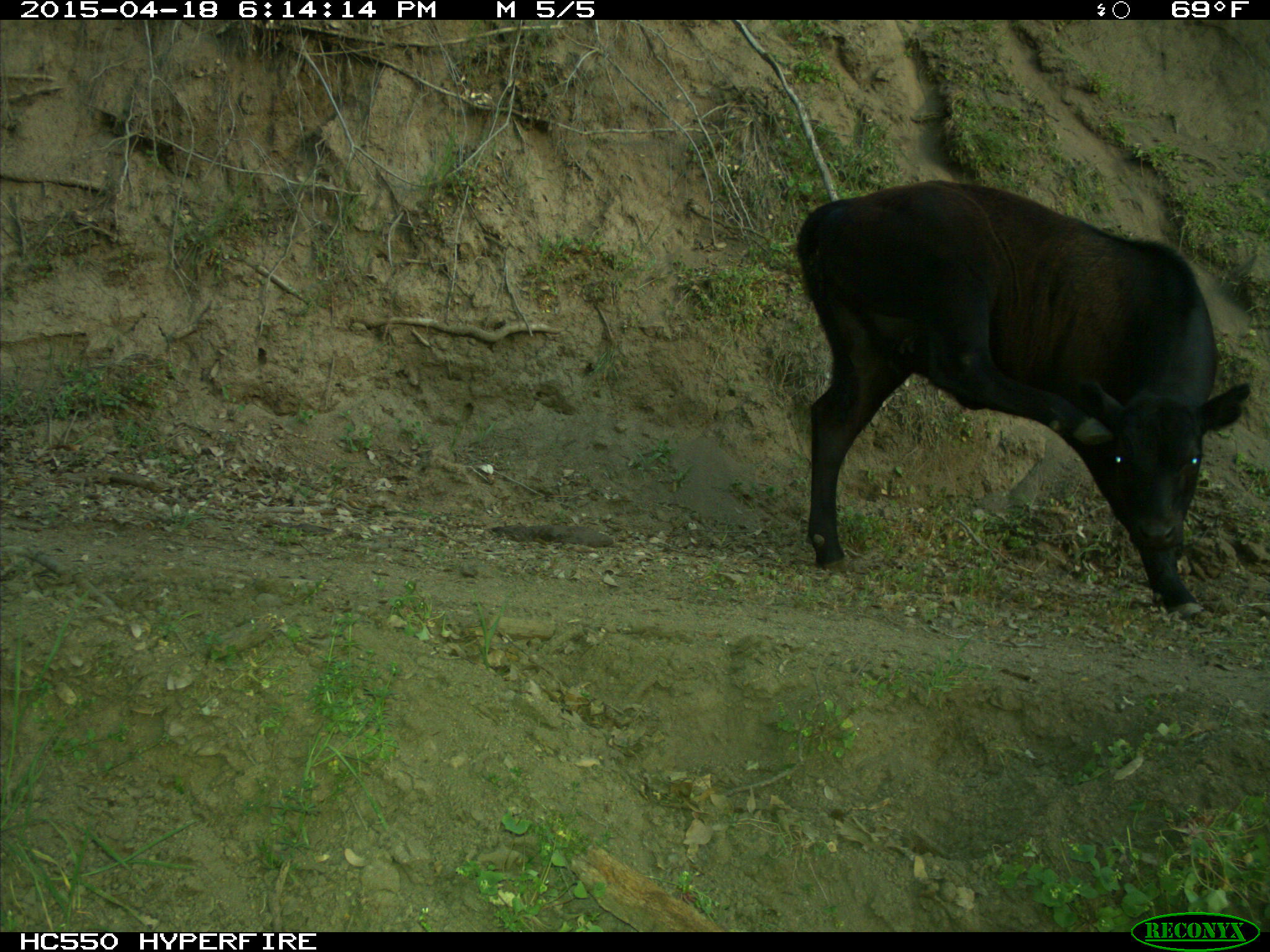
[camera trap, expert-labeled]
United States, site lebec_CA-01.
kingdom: Animalia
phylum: Chordata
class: Mammalia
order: Artiodactyla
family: Bovidae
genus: Bos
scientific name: Bos taurus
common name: domestic cow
Bos taurus (domestic cow).